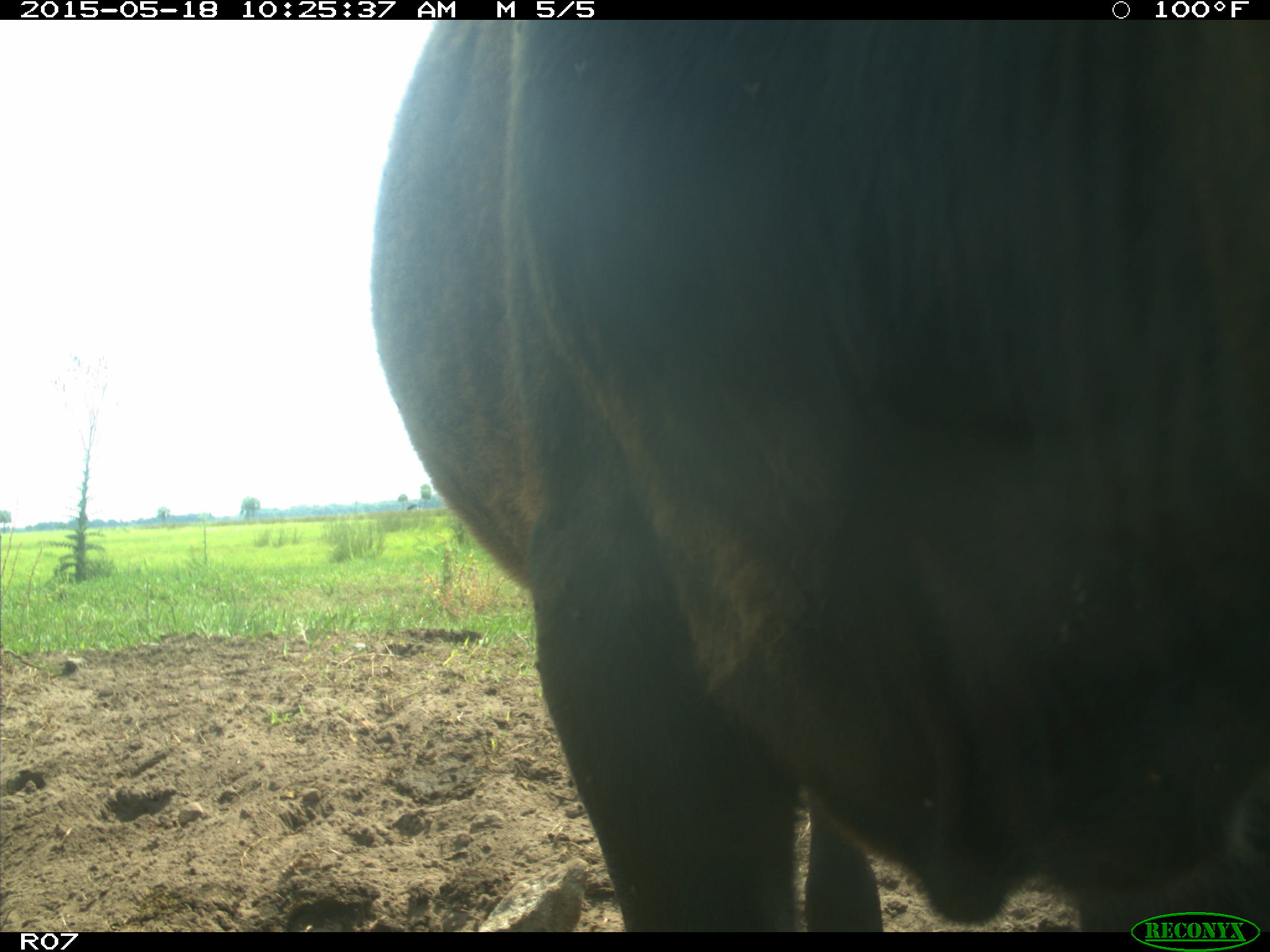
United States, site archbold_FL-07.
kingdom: Animalia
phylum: Chordata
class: Mammalia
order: Artiodactyla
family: Bovidae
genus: Bos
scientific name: Bos taurus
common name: domestic cow